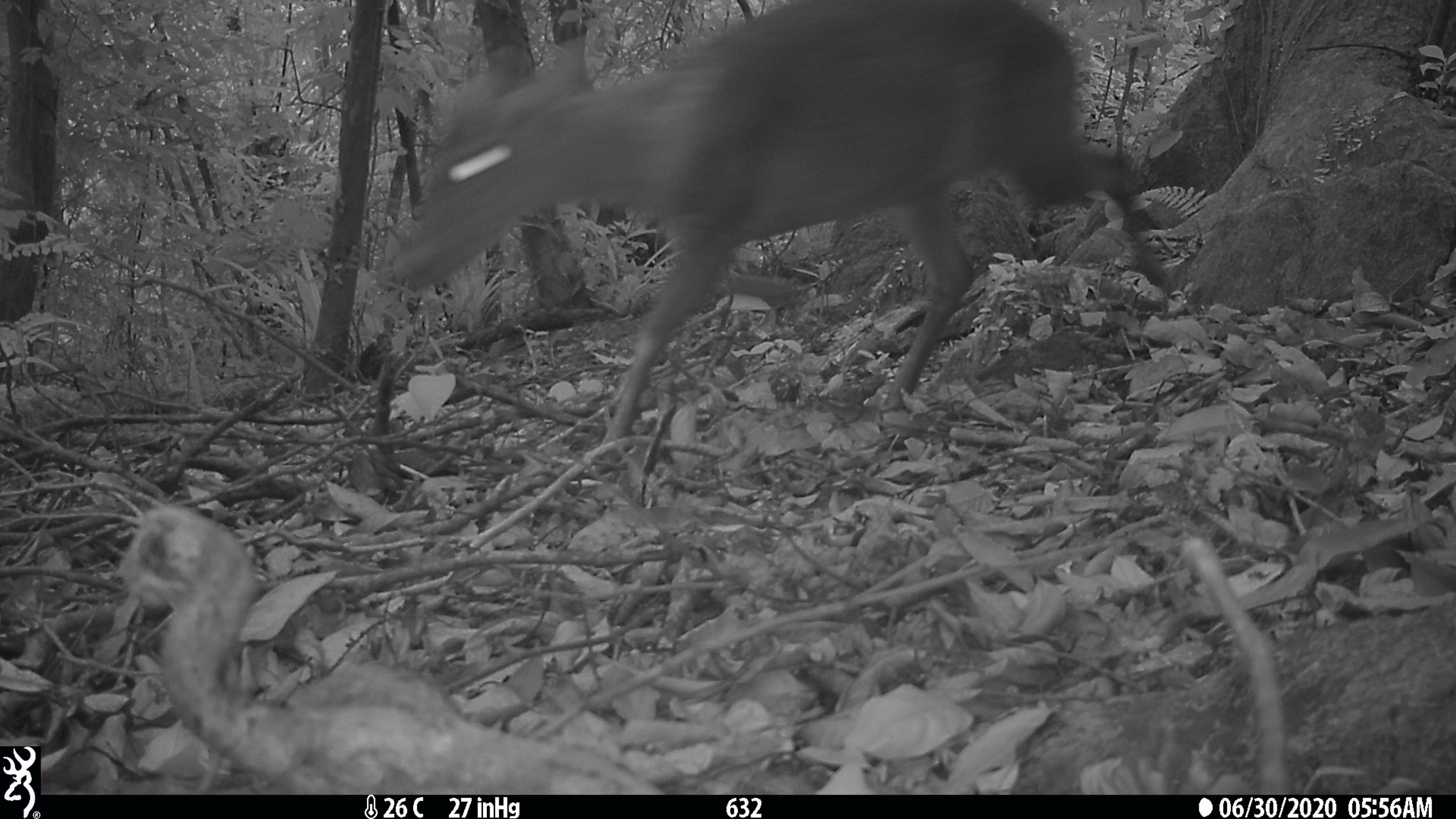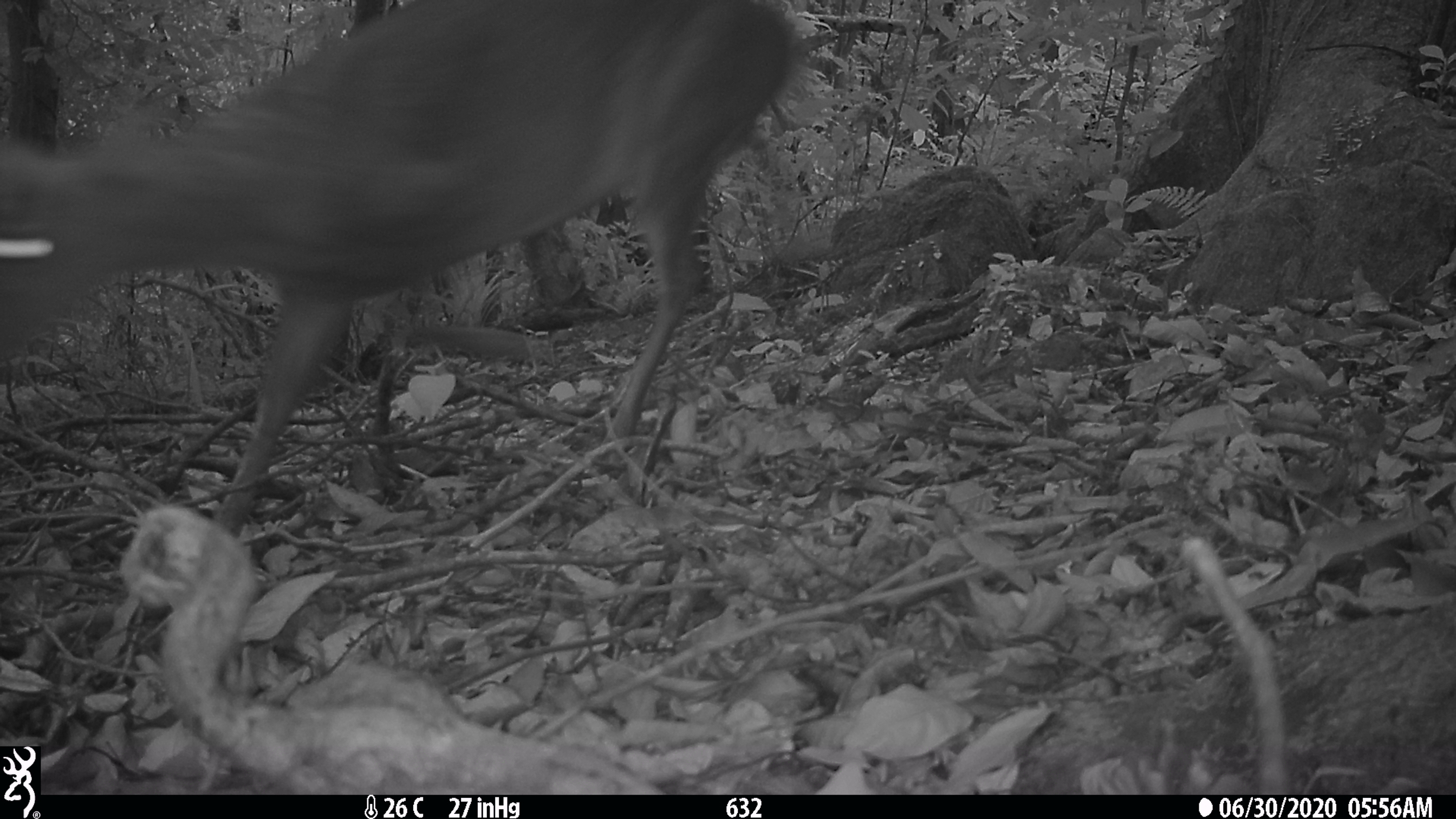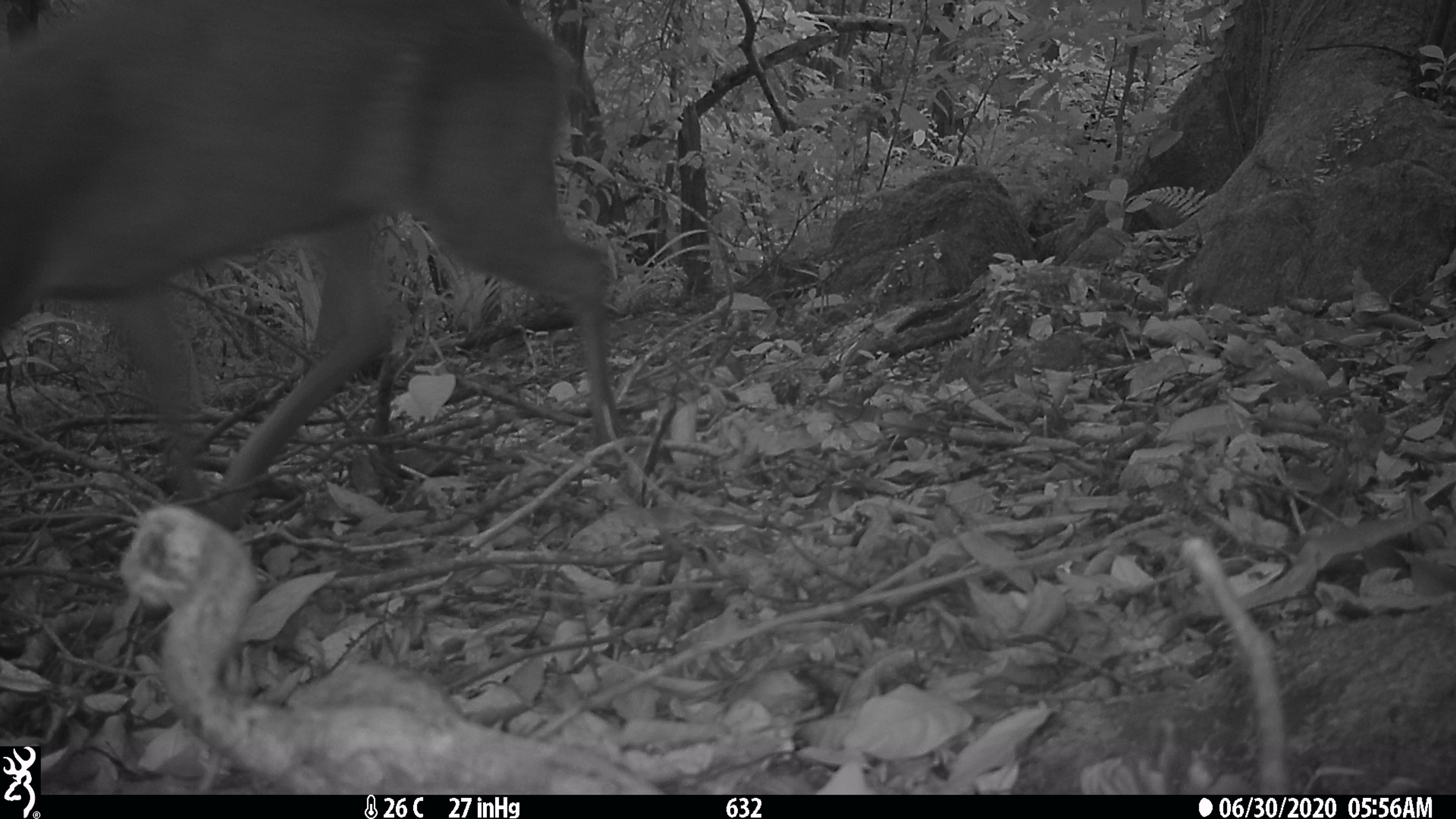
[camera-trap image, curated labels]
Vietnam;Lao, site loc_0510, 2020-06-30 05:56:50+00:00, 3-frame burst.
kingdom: Animalia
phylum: Chordata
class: Mammalia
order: Artiodactyla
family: Cervidae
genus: Muntiacus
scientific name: Muntiacus rooseveltorum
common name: roosevelt's muntjac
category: roosevelts muntjac group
Roosevelts muntjac group (roosevelt's muntjac) (Muntiacus rooseveltorum). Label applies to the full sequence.